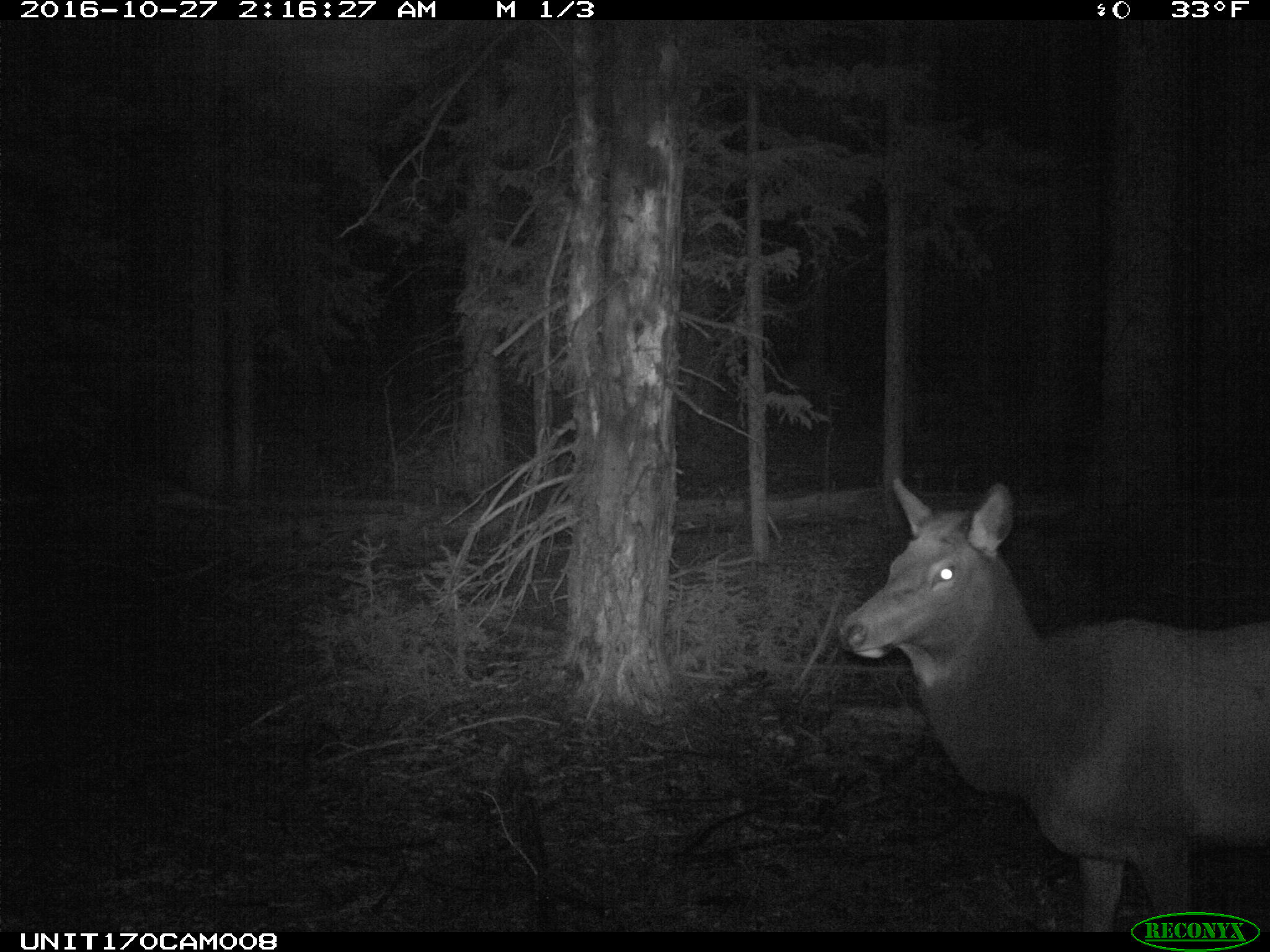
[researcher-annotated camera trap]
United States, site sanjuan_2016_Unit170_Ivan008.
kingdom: Animalia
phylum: Chordata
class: Mammalia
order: Artiodactyla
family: Cervidae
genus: Cervus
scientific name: Cervus elaphus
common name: red deer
Cervus elaphus (red deer).